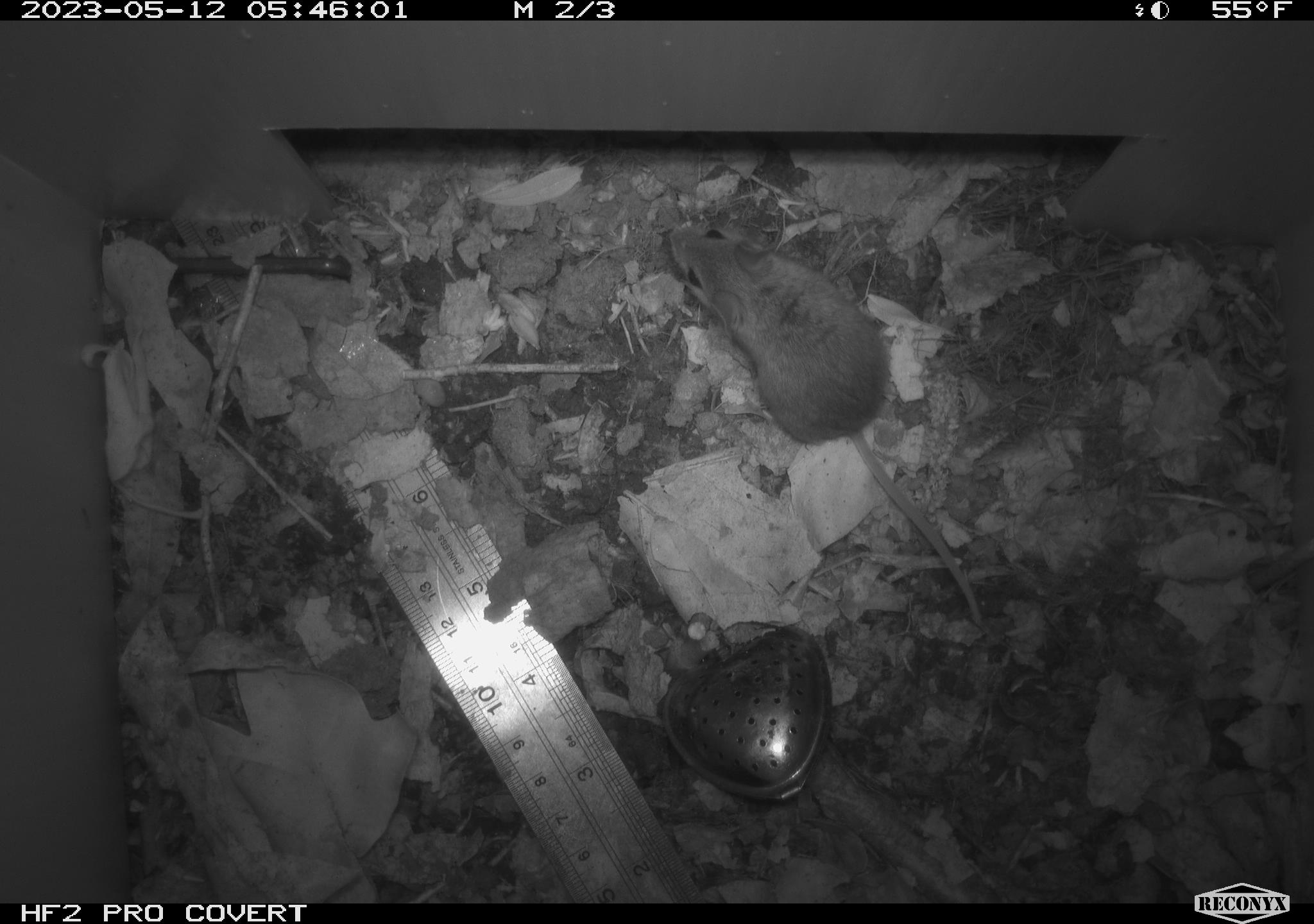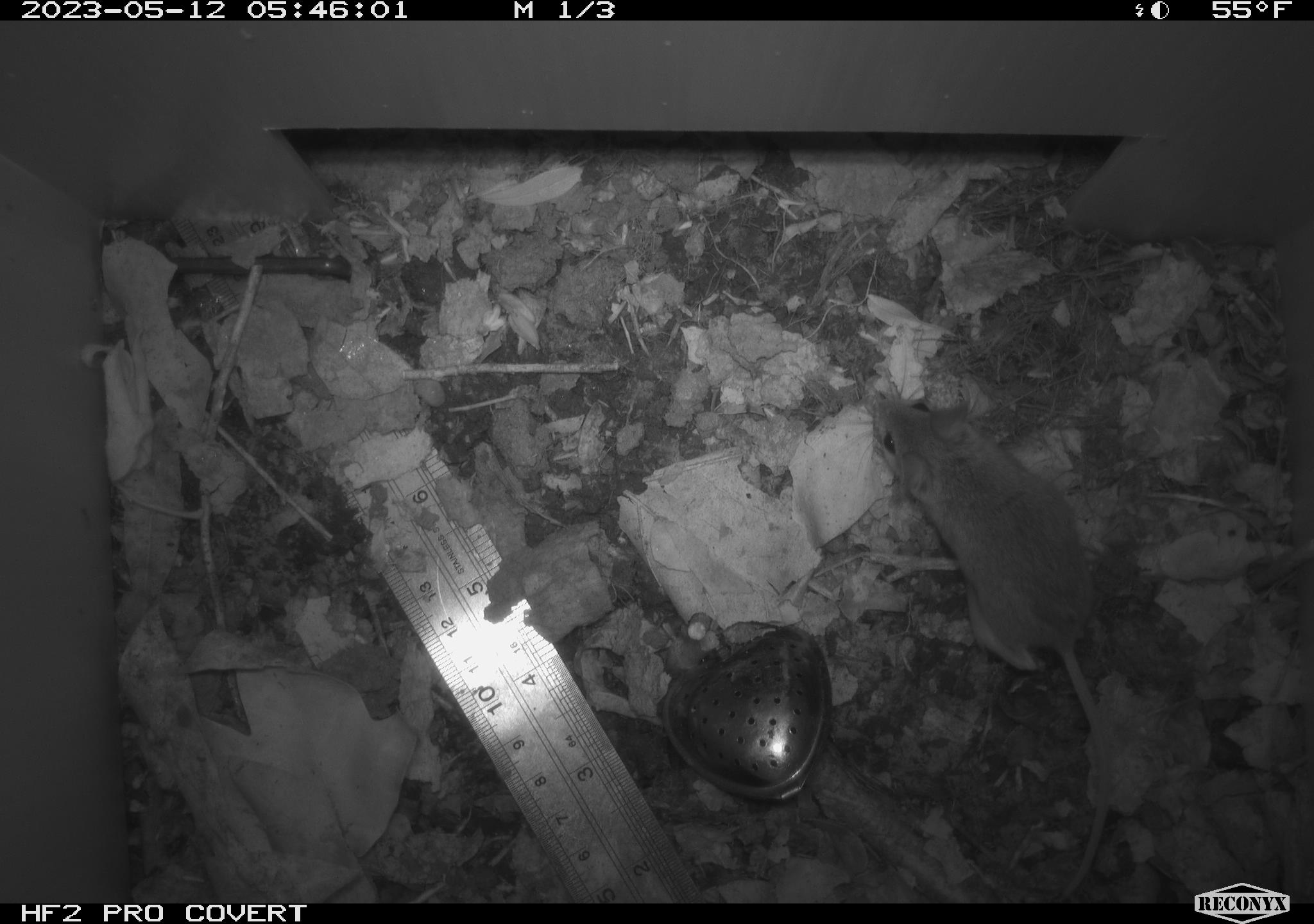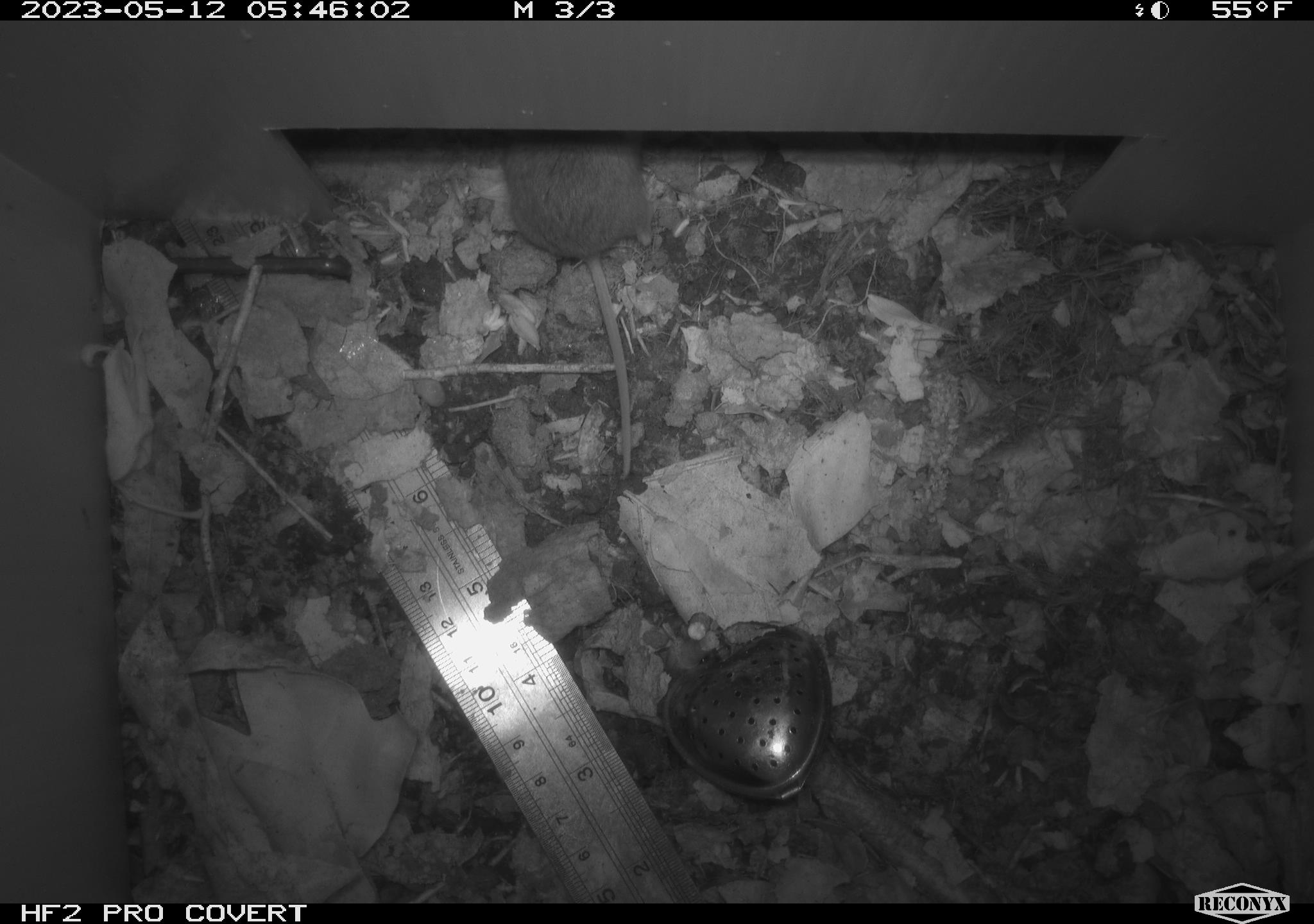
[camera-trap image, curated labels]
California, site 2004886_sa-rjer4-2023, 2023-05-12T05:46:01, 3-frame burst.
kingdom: Animalia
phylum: Chordata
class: Mammalia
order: Rodentia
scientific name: Rodentia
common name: mouse species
Mouse species (Rodentia).